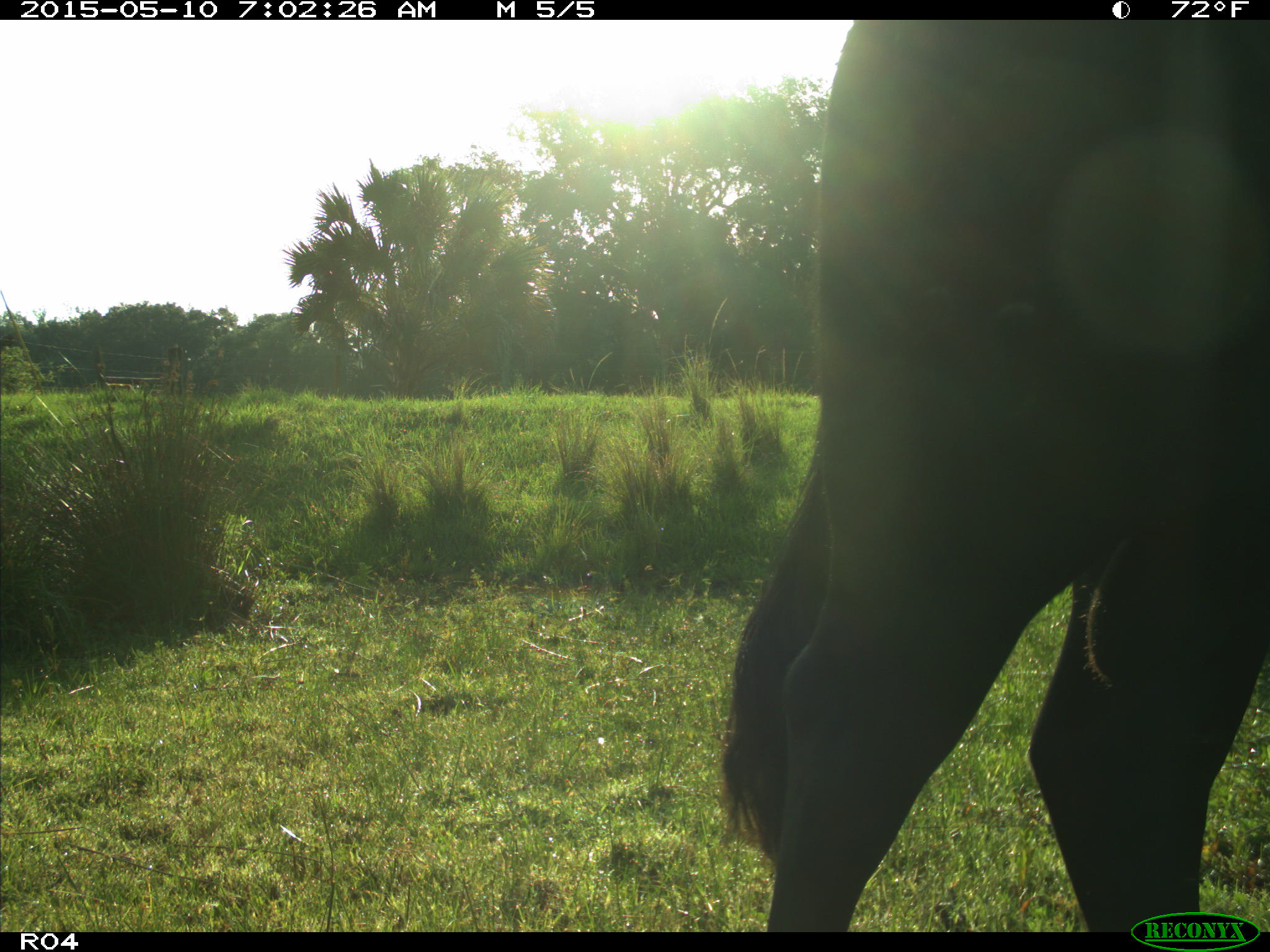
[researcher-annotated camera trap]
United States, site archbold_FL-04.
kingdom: Animalia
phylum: Chordata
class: Mammalia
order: Artiodactyla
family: Bovidae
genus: Bos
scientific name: Bos taurus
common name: domestic cow